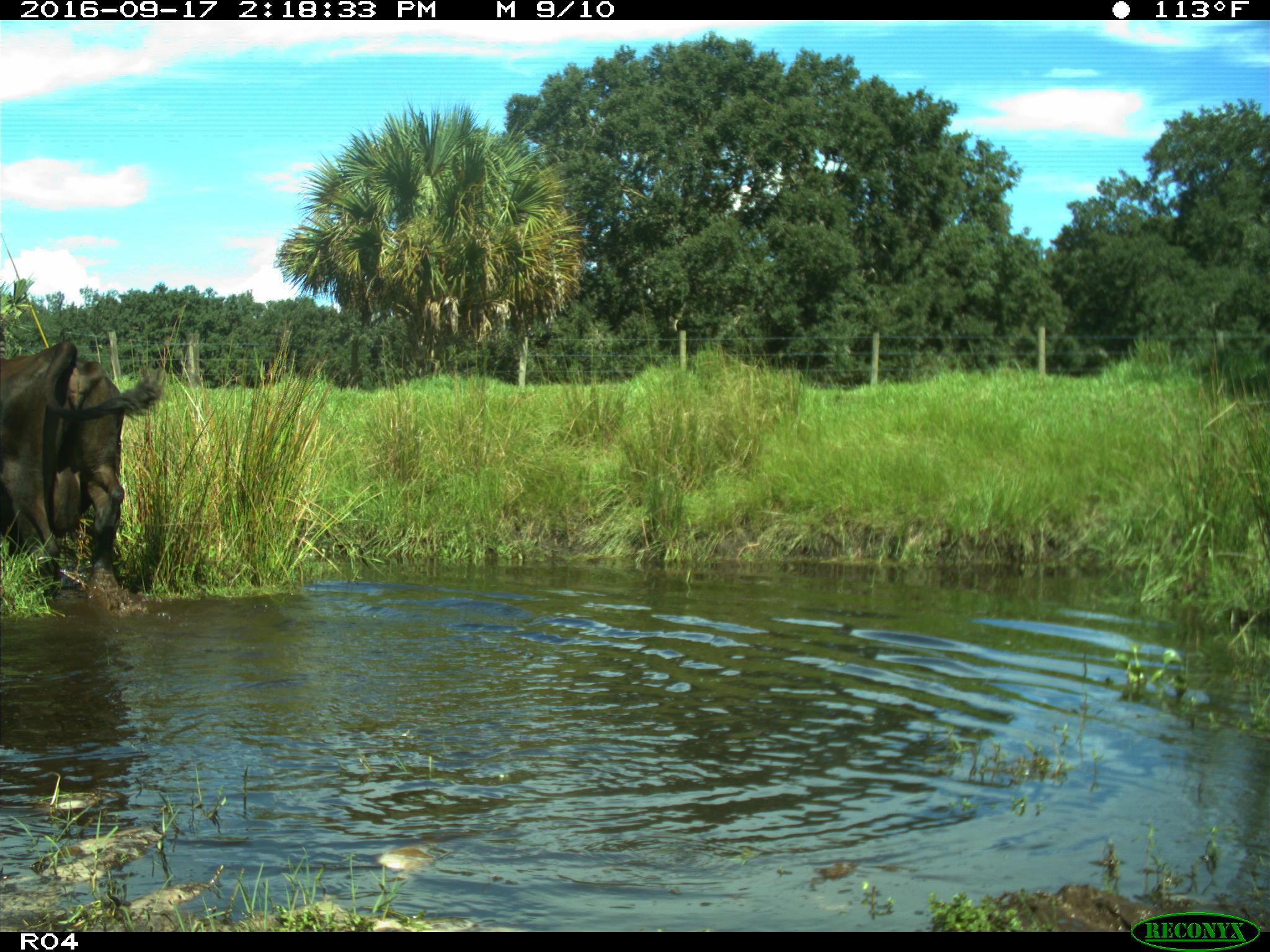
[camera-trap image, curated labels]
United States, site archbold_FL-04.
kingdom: Animalia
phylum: Chordata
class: Mammalia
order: Artiodactyla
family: Bovidae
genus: Bos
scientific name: Bos taurus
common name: domestic cow